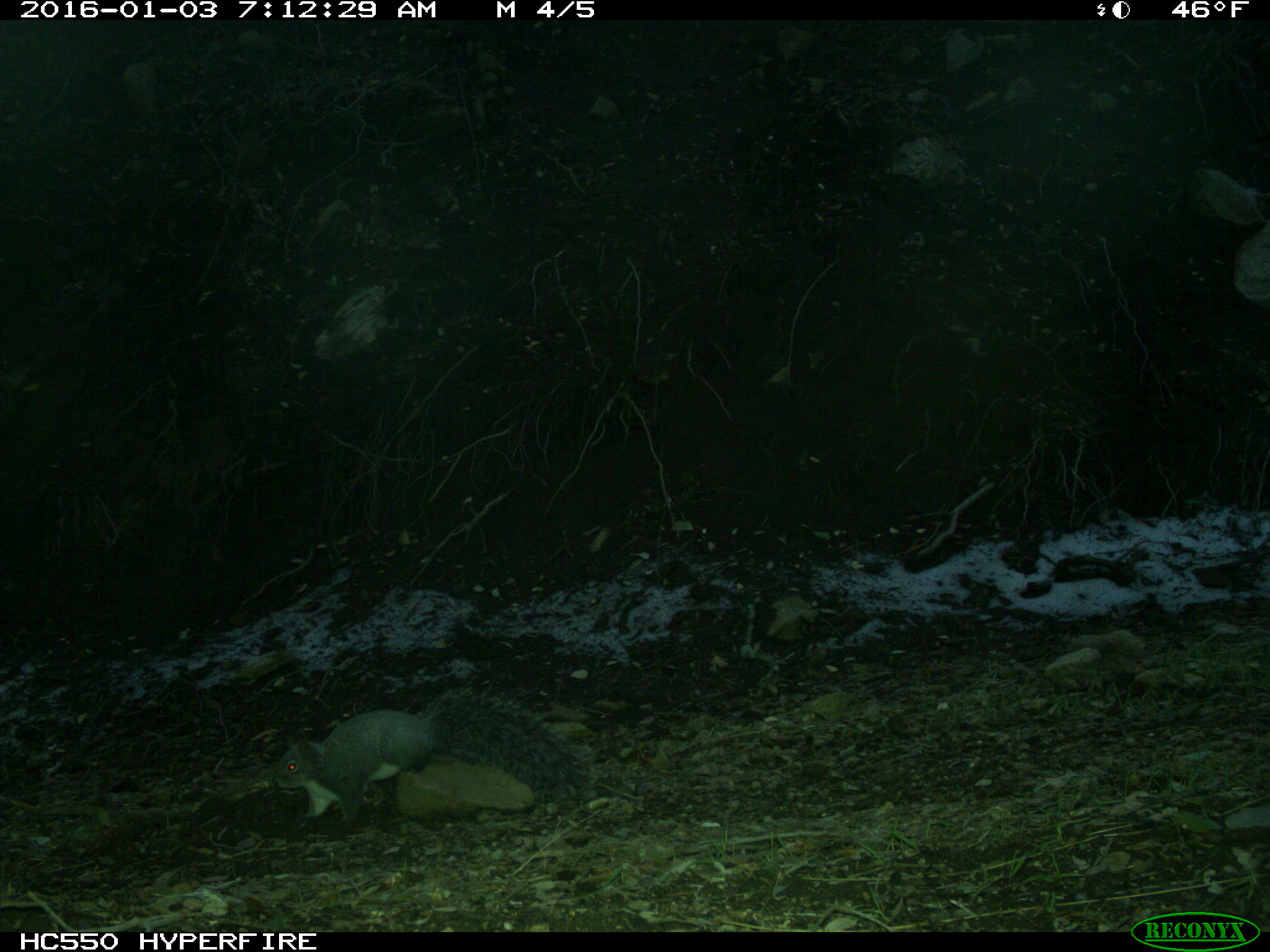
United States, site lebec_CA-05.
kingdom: Animalia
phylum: Chordata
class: Mammalia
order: Rodentia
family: Sciuridae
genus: Sciurus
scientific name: Sciurus carolinensis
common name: eastern gray squirrel